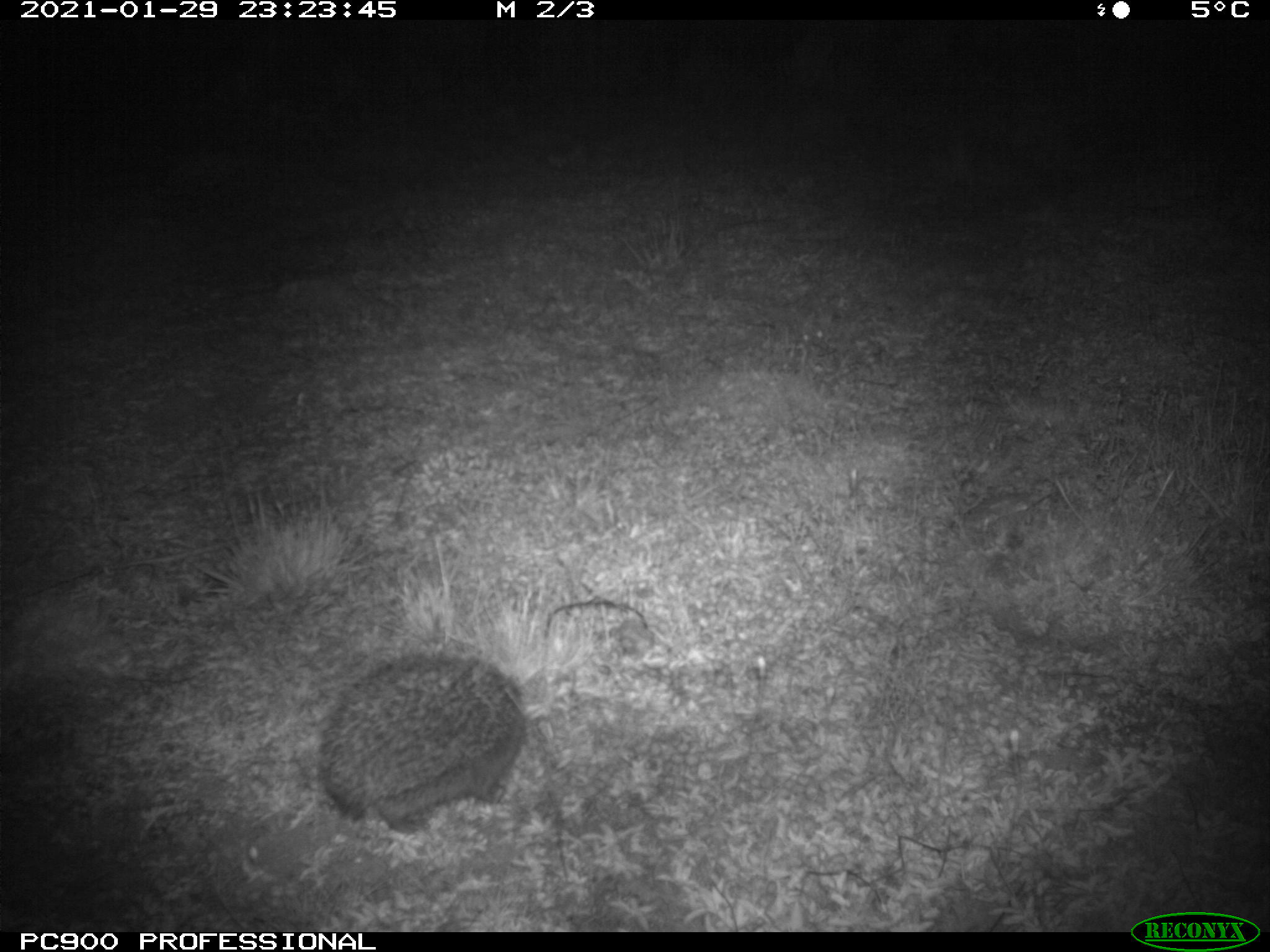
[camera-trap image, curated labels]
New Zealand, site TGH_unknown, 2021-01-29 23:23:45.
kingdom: Animalia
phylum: Chordata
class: Mammalia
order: Eulipotyphla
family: Erinaceidae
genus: Erinaceus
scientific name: Erinaceus europaeus europaeus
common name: european hedgehog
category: hedgehog